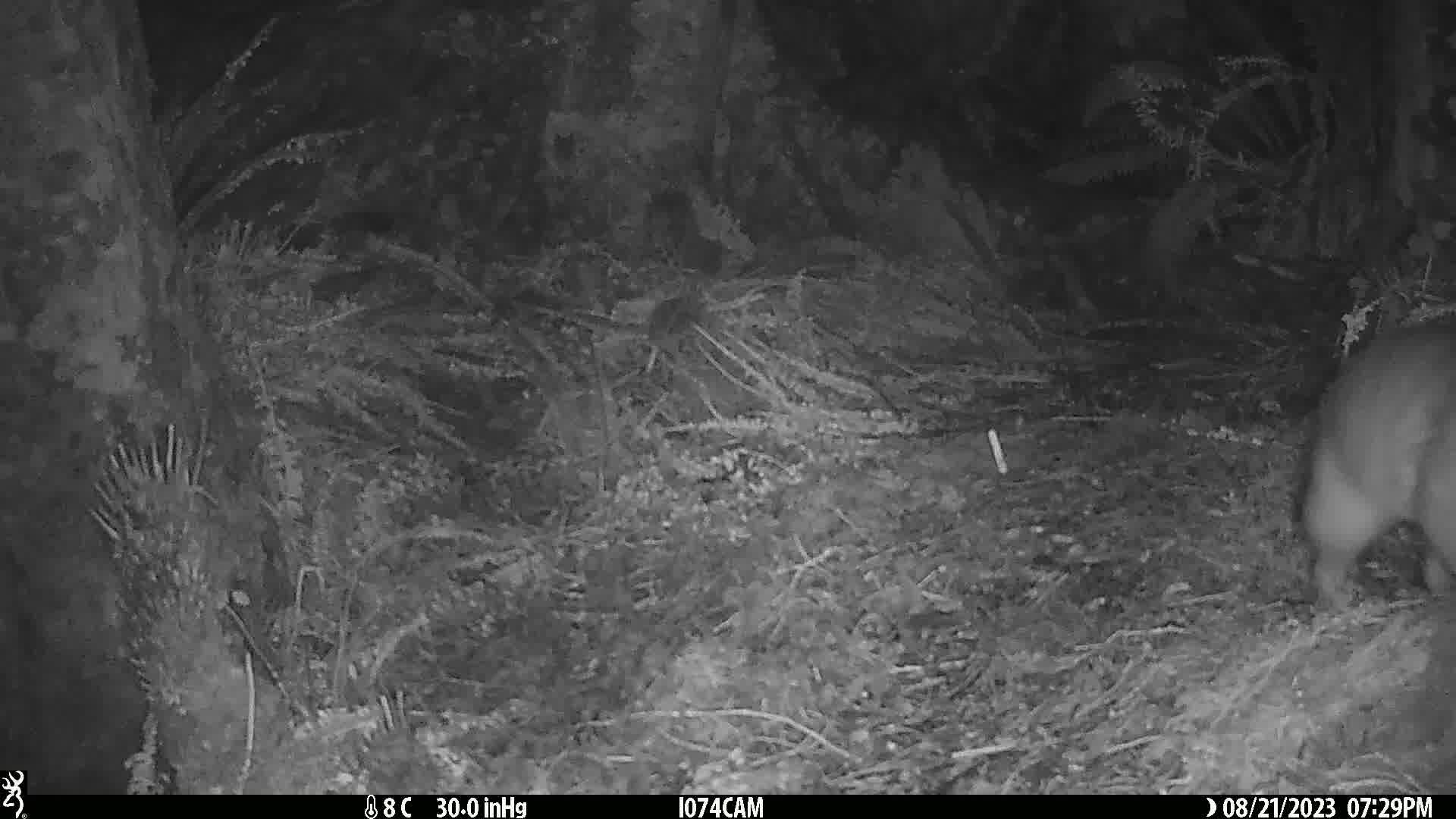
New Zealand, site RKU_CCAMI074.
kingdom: Animalia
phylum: Chordata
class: Mammalia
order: Diprotodontia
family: Phalangeridae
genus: Trichosurus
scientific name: Trichosurus vulpecula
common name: common brushtail possum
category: possum